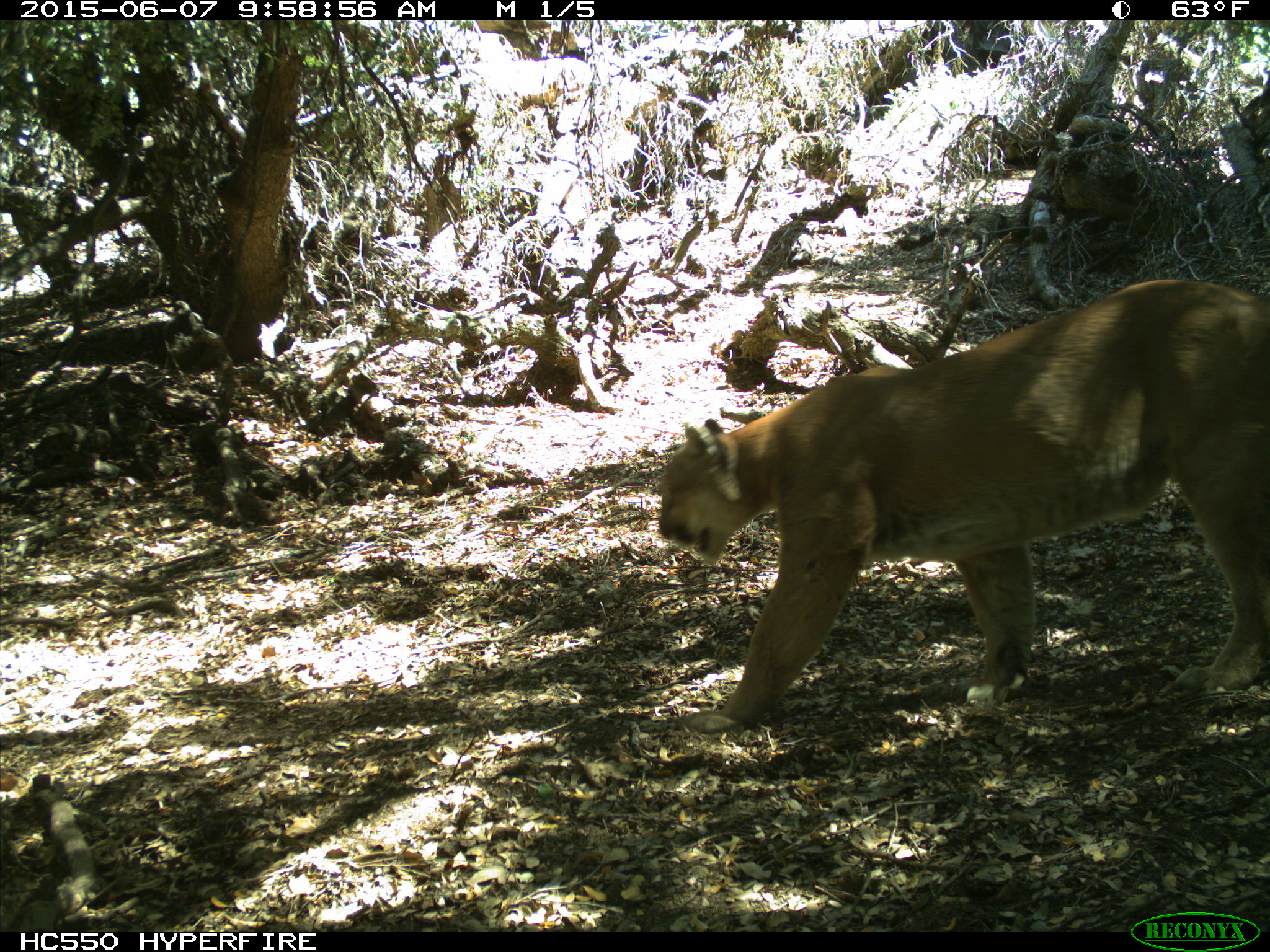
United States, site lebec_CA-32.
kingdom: Animalia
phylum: Chordata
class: Mammalia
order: Carnivora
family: Felidae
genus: Puma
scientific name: Puma concolor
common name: mountain lion